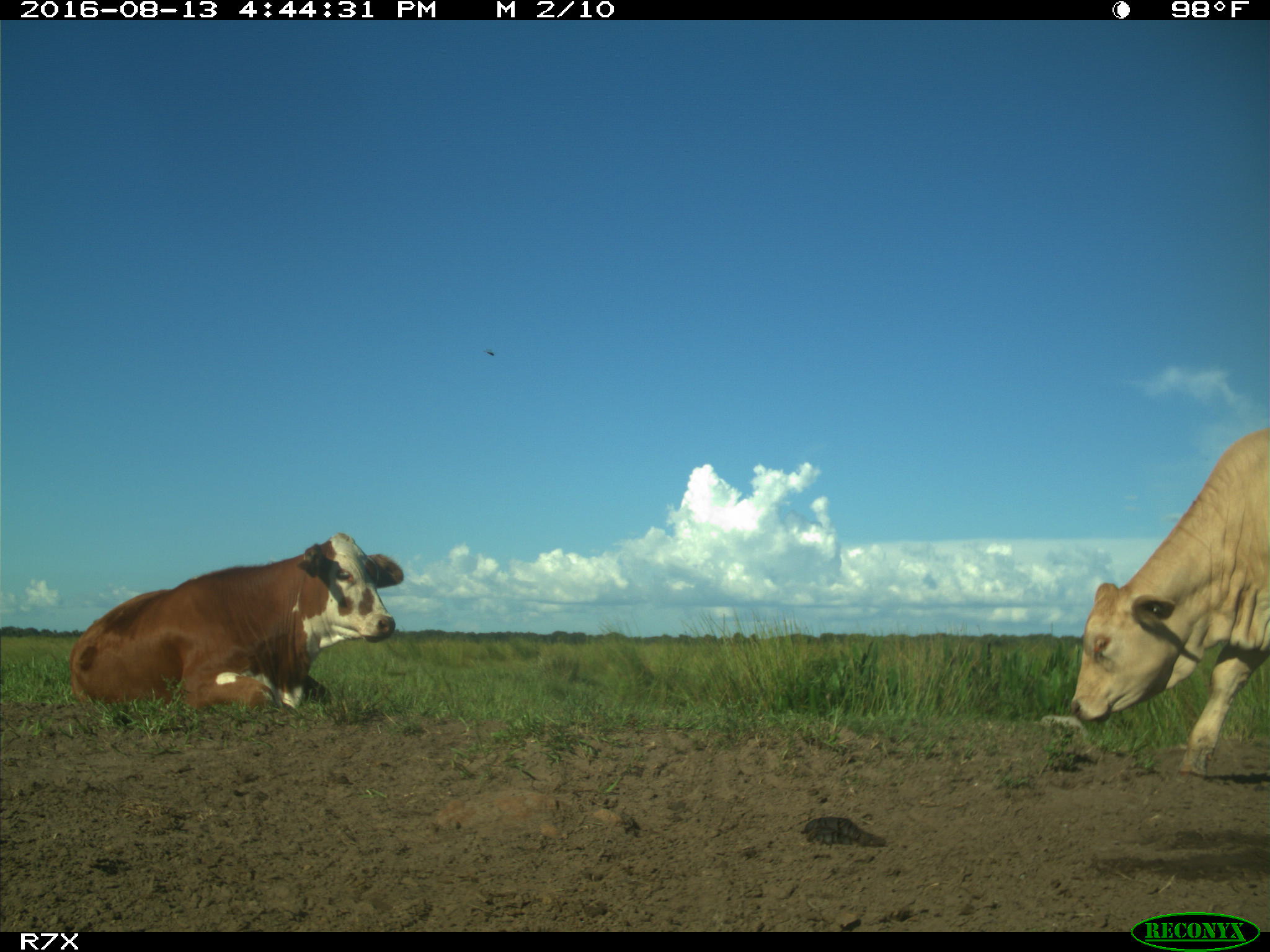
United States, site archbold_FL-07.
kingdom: Animalia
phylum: Chordata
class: Mammalia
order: Artiodactyla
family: Bovidae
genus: Bos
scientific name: Bos taurus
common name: domestic cow